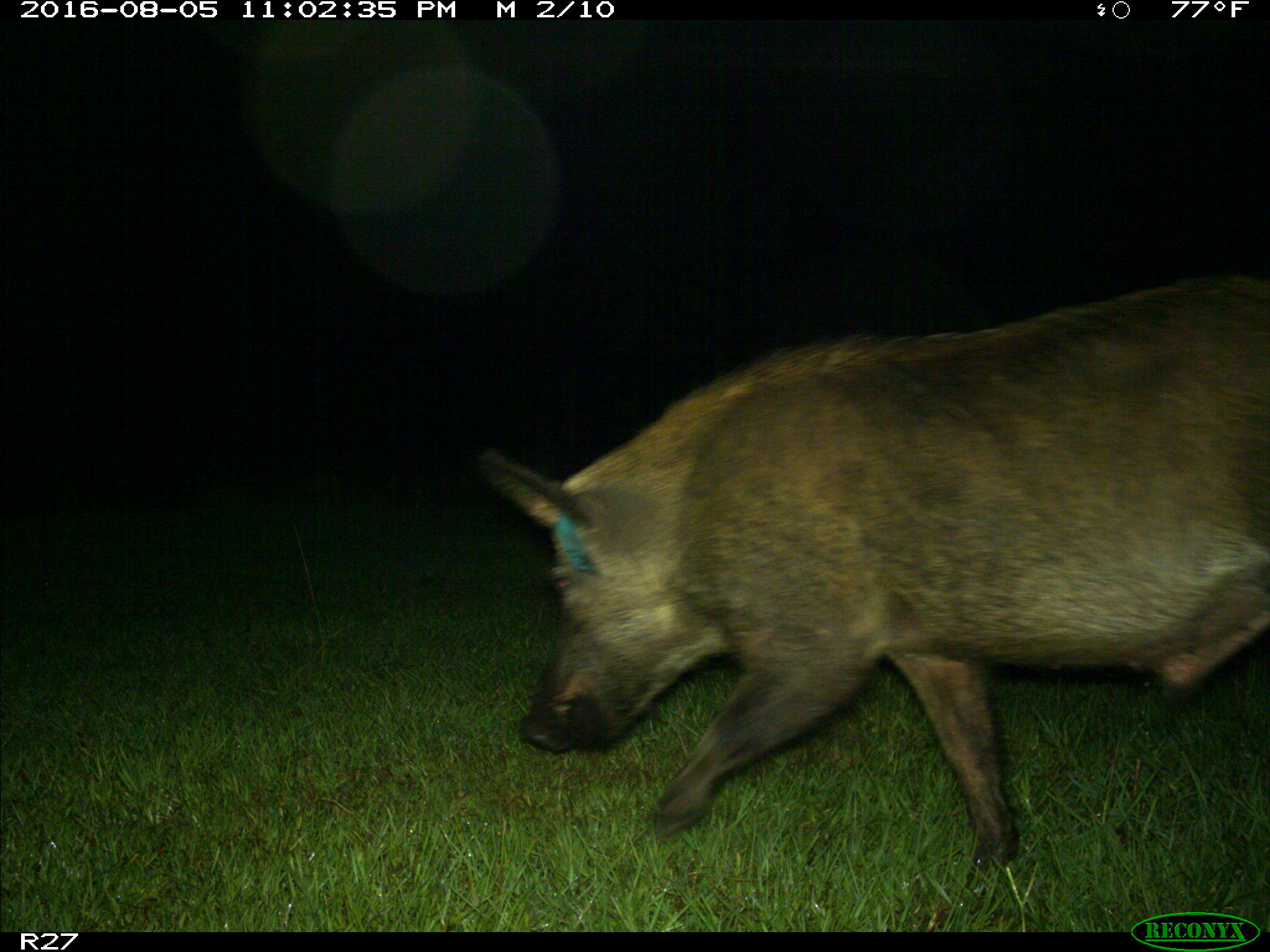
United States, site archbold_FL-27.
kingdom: Animalia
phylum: Chordata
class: Mammalia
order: Artiodactyla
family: Suidae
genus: Sus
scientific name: Sus scrofa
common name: wild boar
Sus scrofa (wild boar).